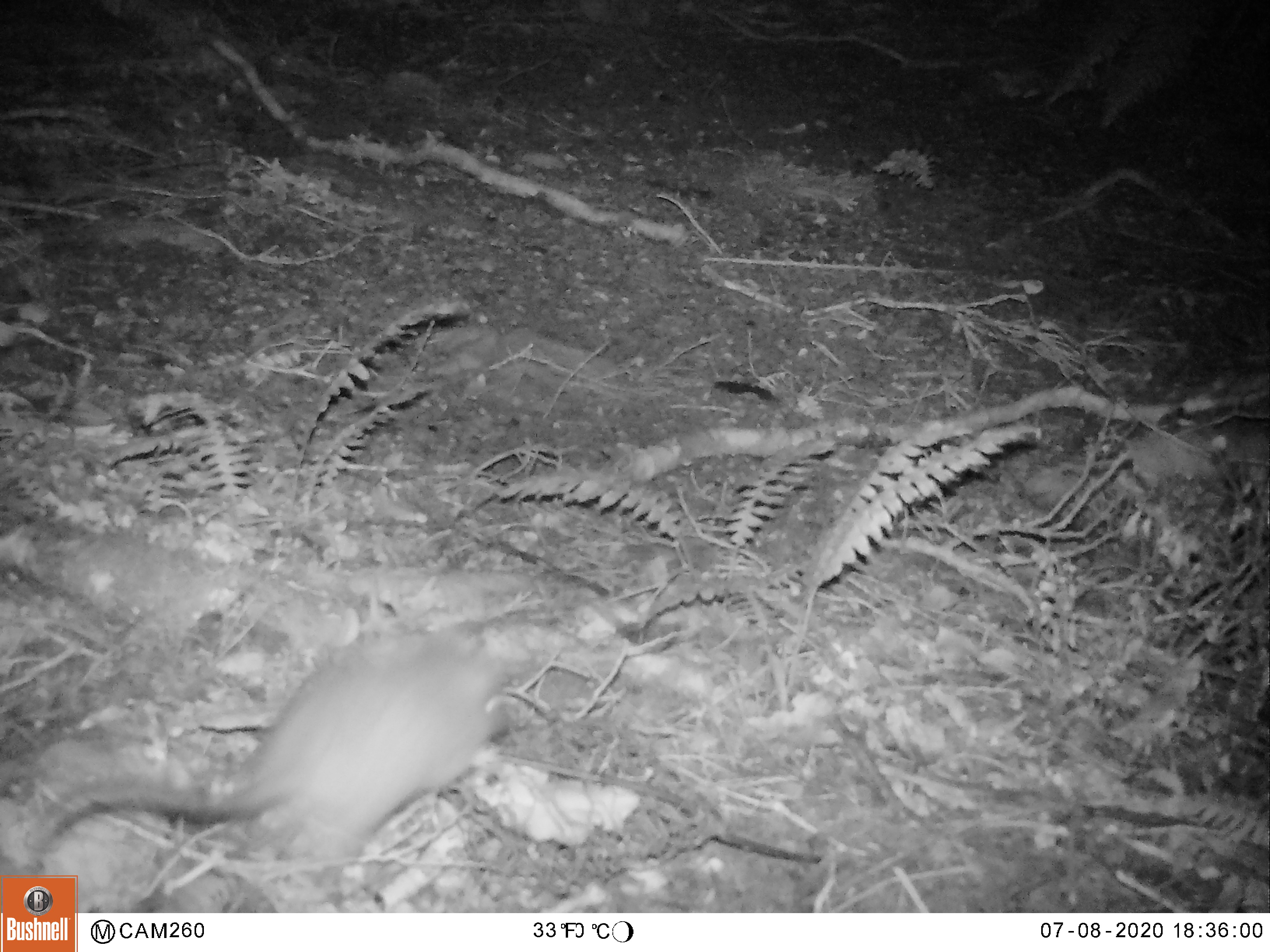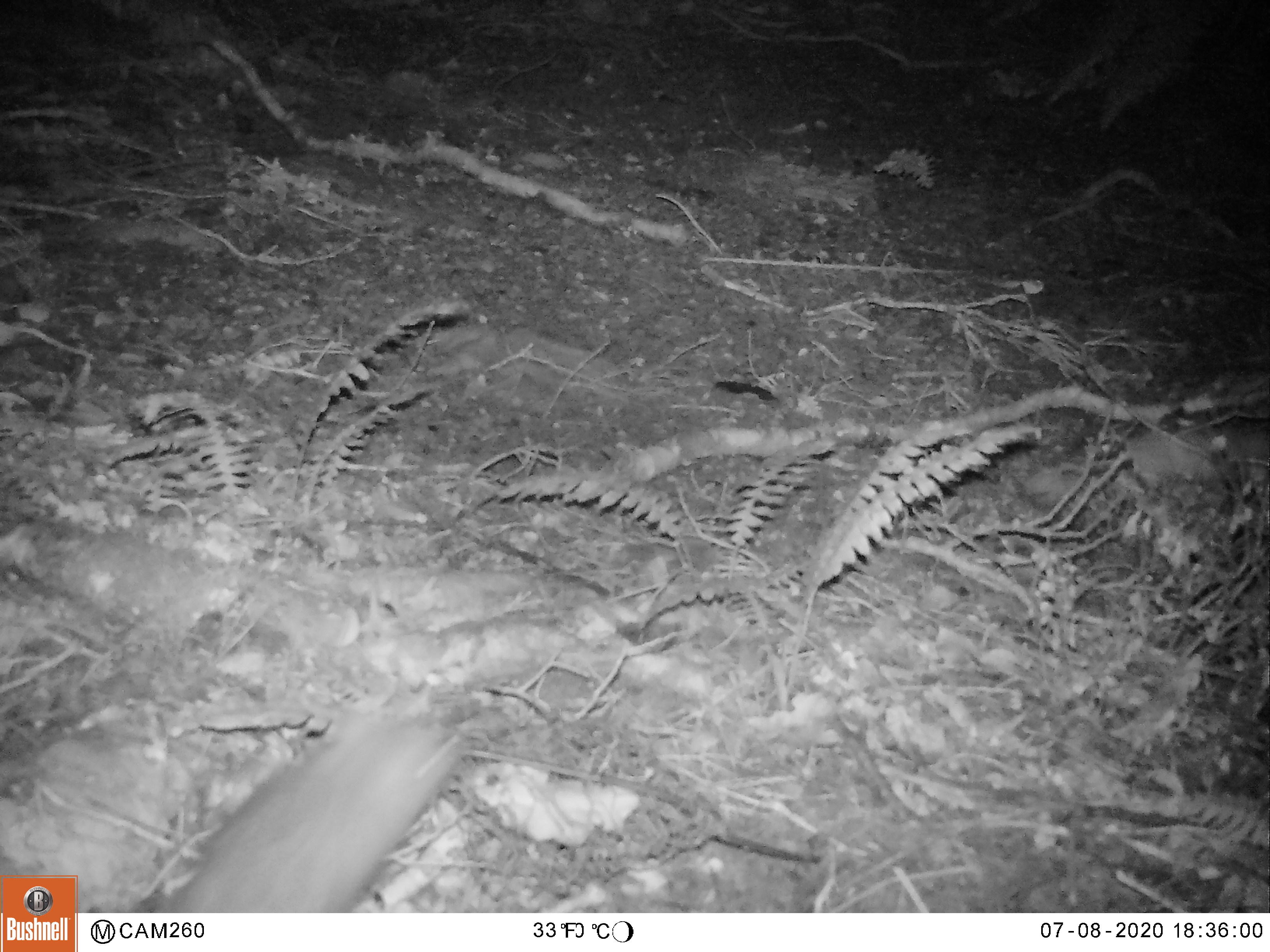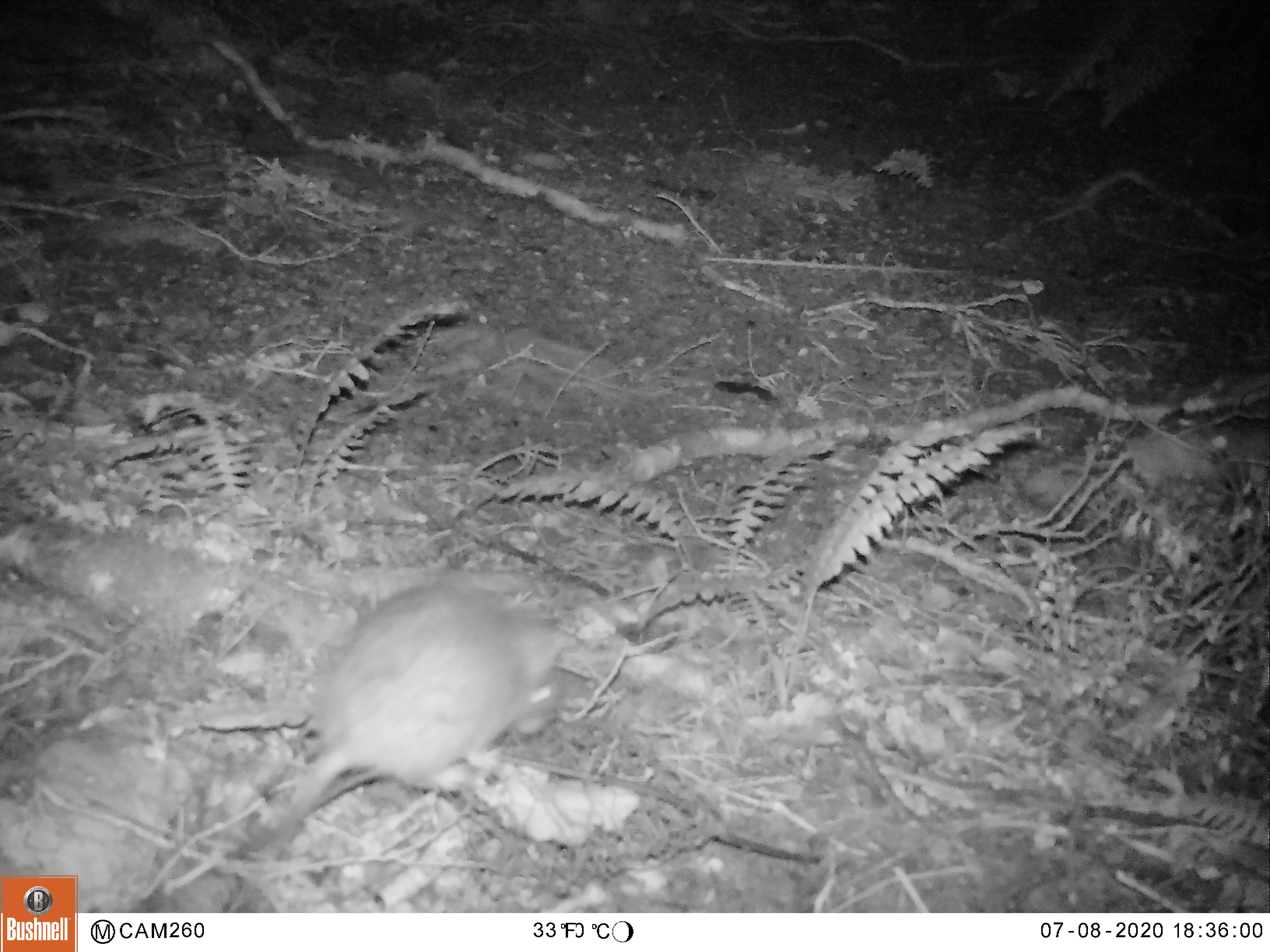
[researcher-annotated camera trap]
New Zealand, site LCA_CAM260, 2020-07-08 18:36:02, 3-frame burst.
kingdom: Animalia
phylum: Chordata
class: Mammalia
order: Rodentia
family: Muridae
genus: Rattus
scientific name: Rattus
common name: rat